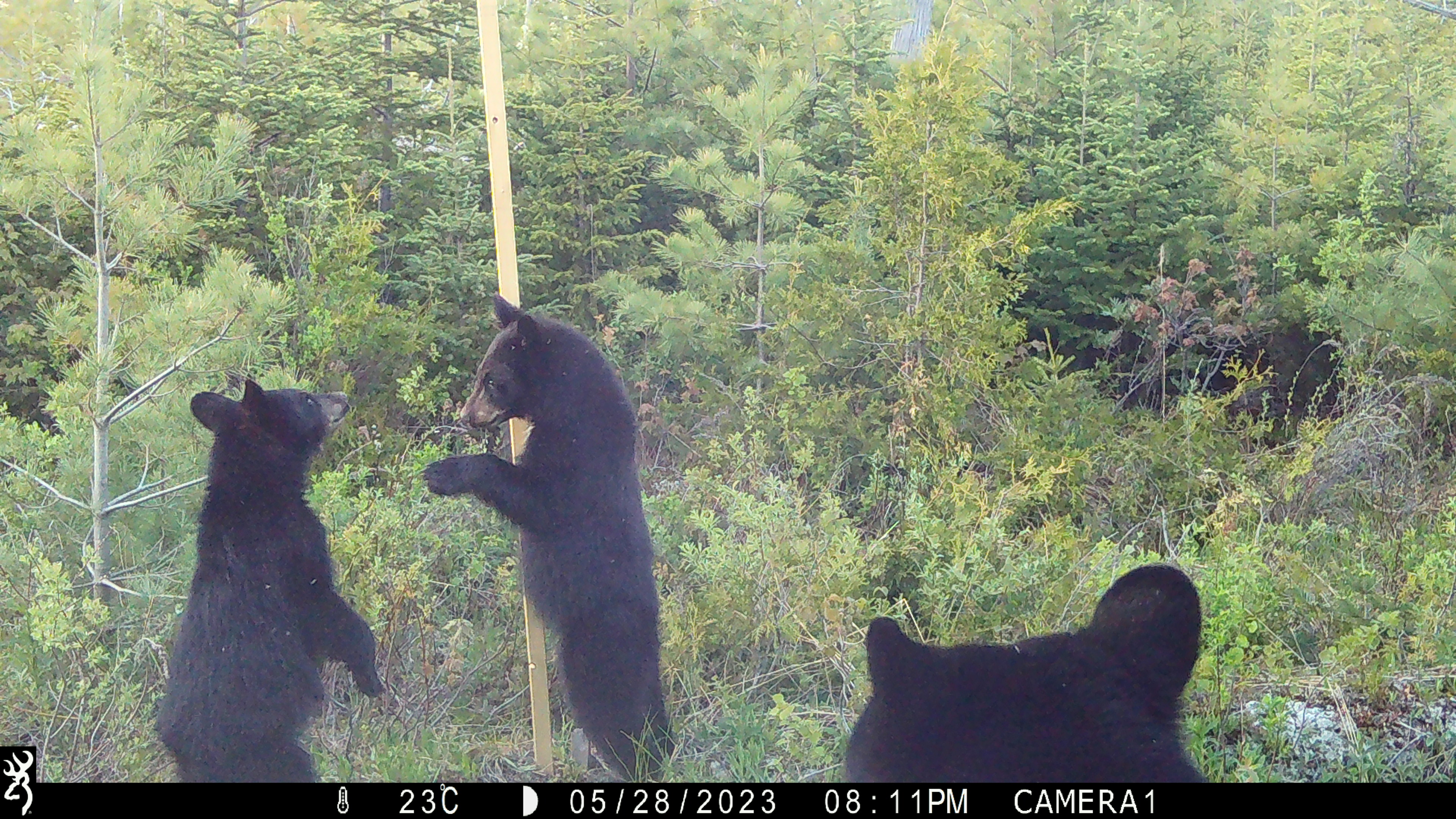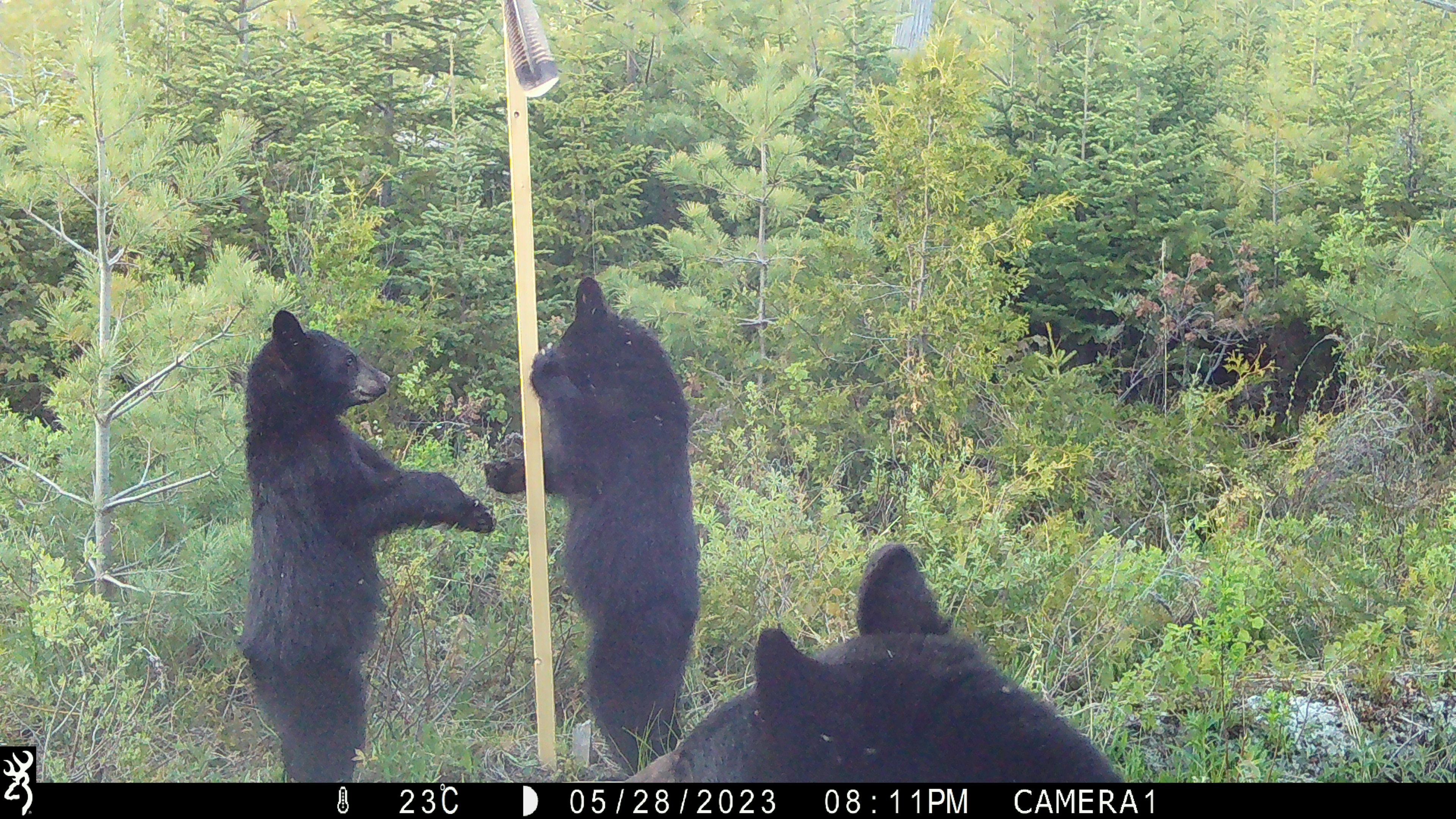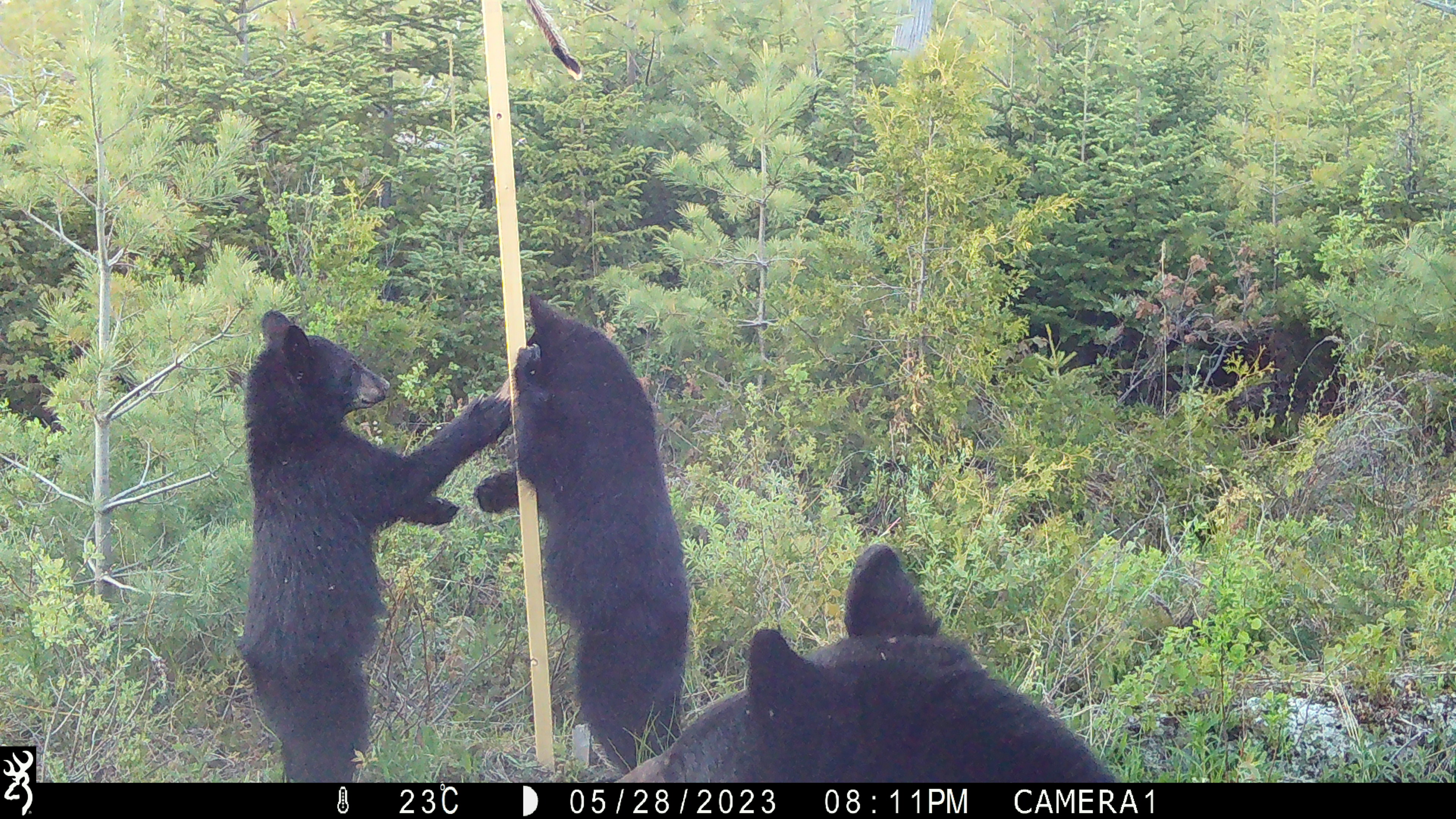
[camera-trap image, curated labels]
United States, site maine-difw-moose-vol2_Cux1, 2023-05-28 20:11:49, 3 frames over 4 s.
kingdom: Animalia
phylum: Chordata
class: Mammalia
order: Carnivora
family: Ursidae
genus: Ursus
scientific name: Ursus americanus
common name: black bear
Black bear (Ursus americanus).